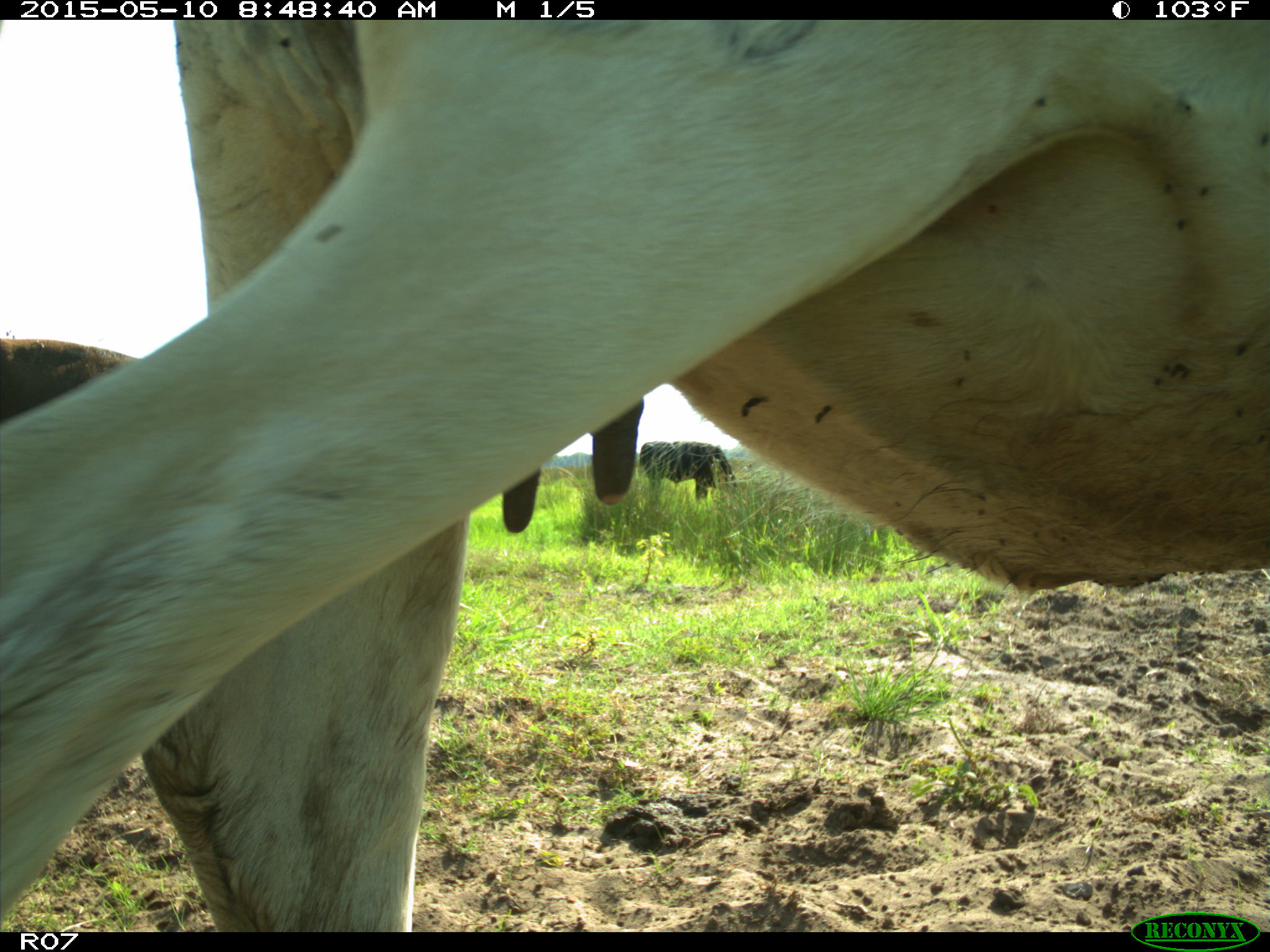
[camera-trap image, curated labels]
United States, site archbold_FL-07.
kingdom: Animalia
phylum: Chordata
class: Mammalia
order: Artiodactyla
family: Bovidae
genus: Bos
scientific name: Bos taurus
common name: domestic cow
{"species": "Bos taurus (domestic cow)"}